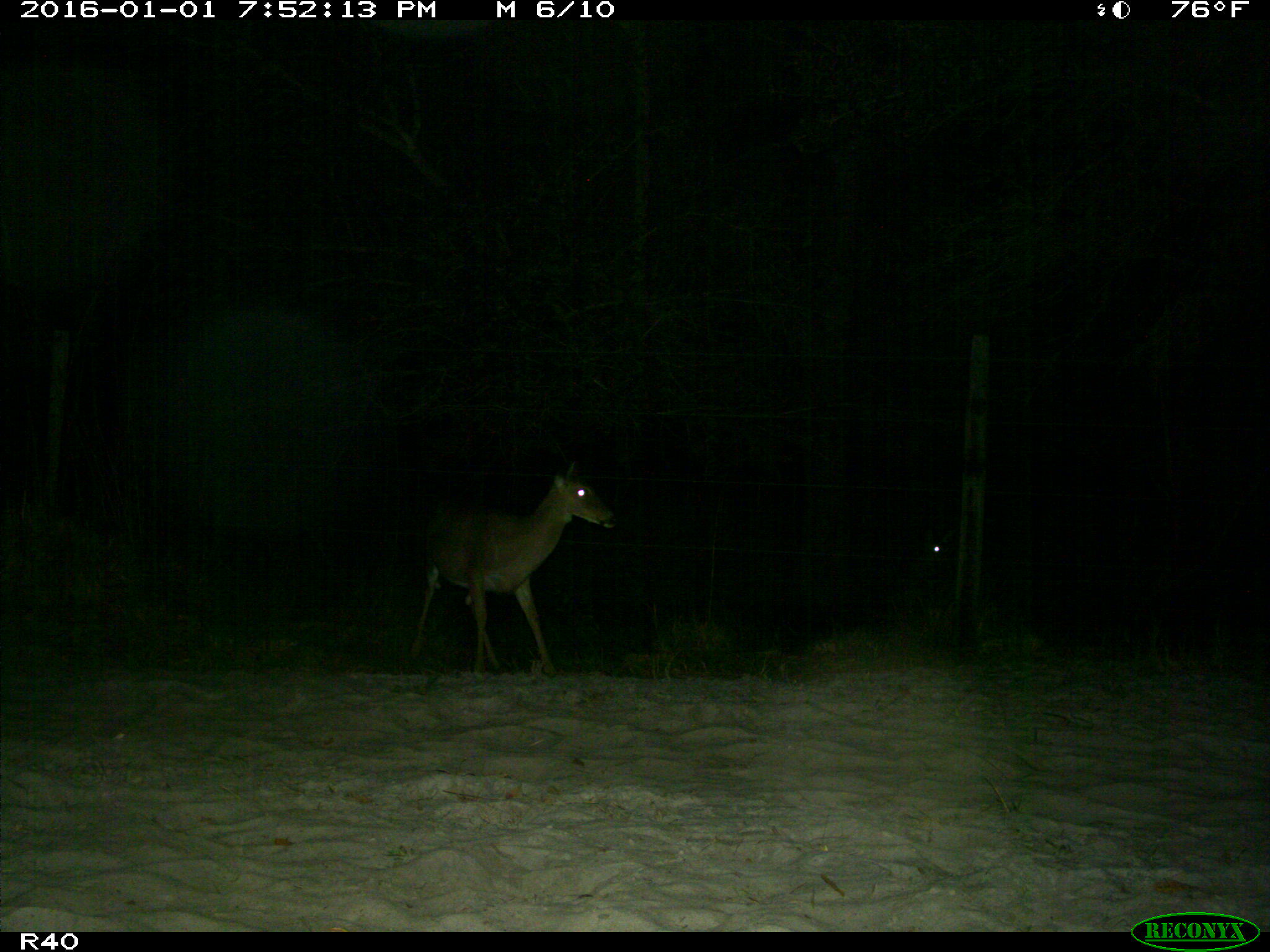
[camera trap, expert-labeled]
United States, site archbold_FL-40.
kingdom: Animalia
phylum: Chordata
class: Mammalia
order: Artiodactyla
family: Cervidae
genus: Odocoileus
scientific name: Odocoileus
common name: deer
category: unidentified deer